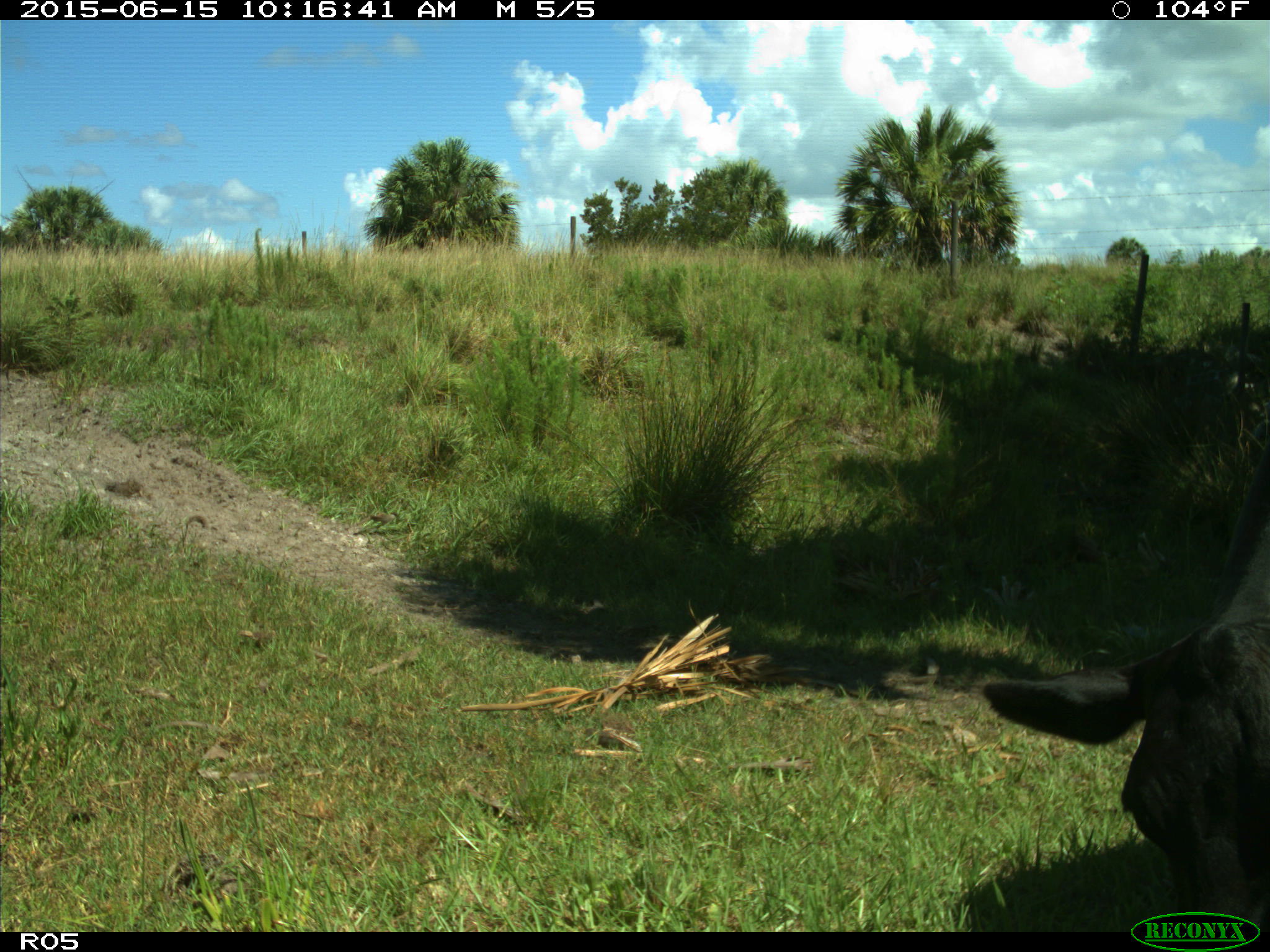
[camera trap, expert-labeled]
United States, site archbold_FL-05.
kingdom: Animalia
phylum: Chordata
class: Mammalia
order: Artiodactyla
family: Bovidae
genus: Bos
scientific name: Bos taurus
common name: domestic cow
Bos taurus (domestic cow).